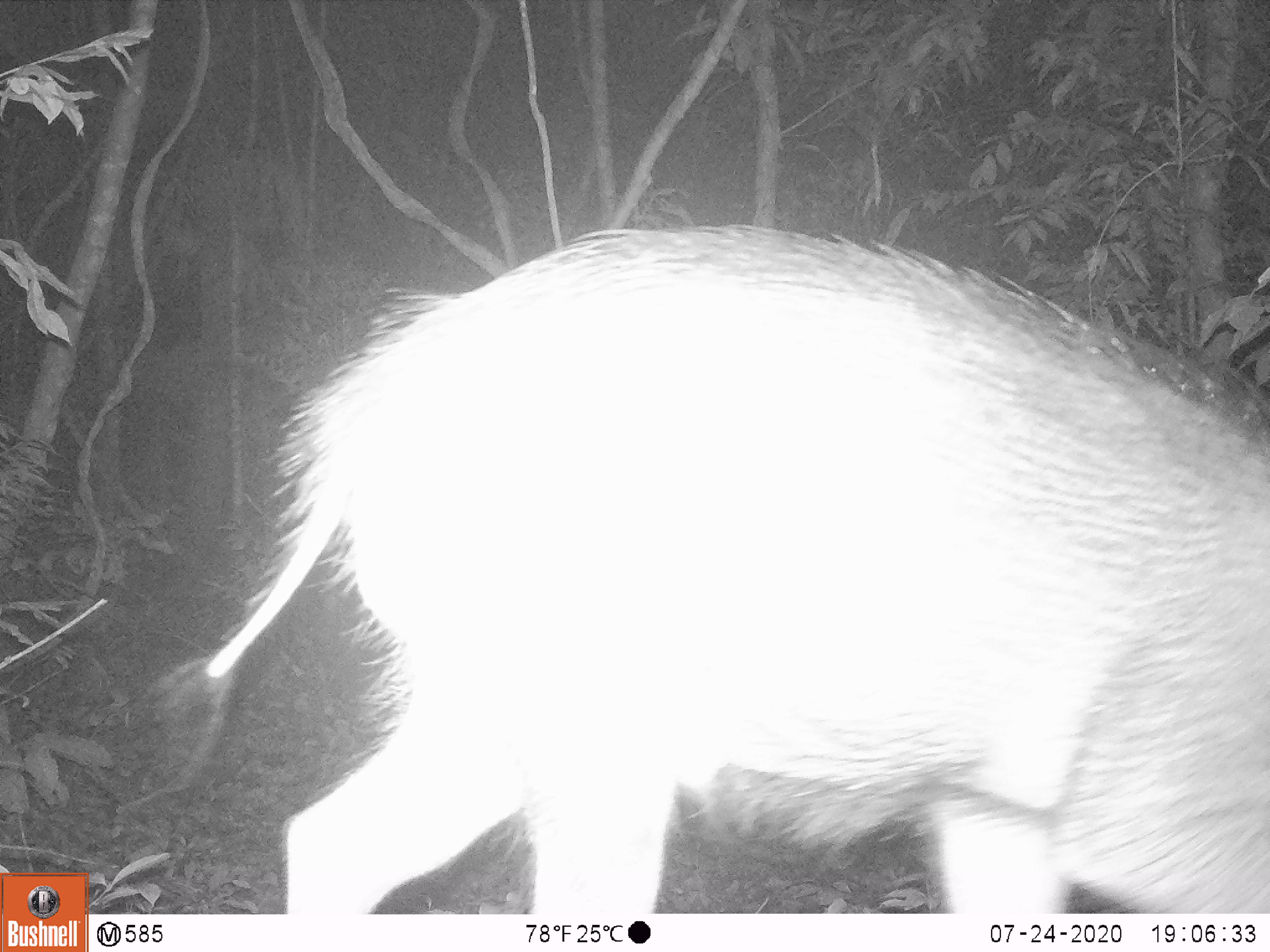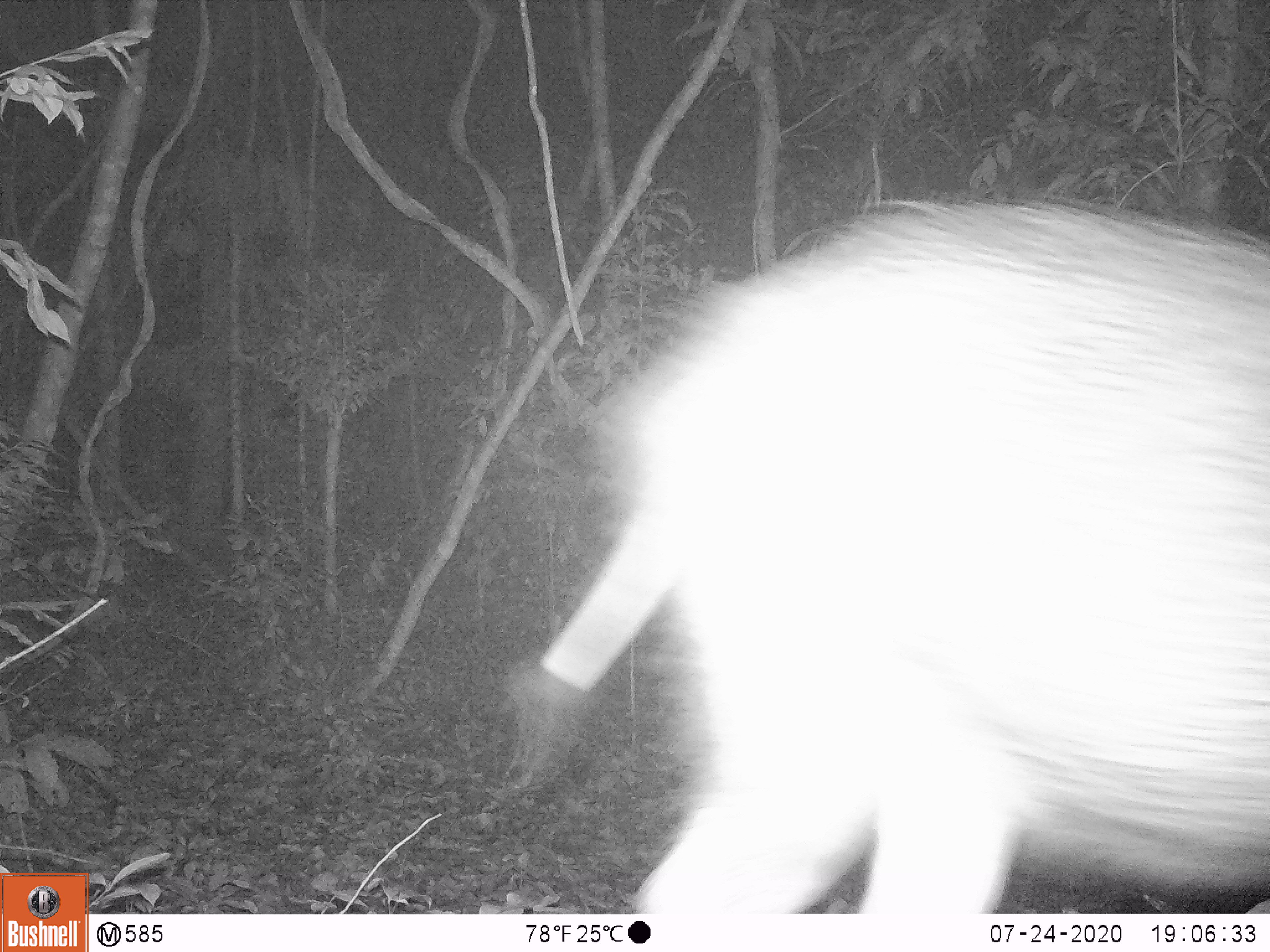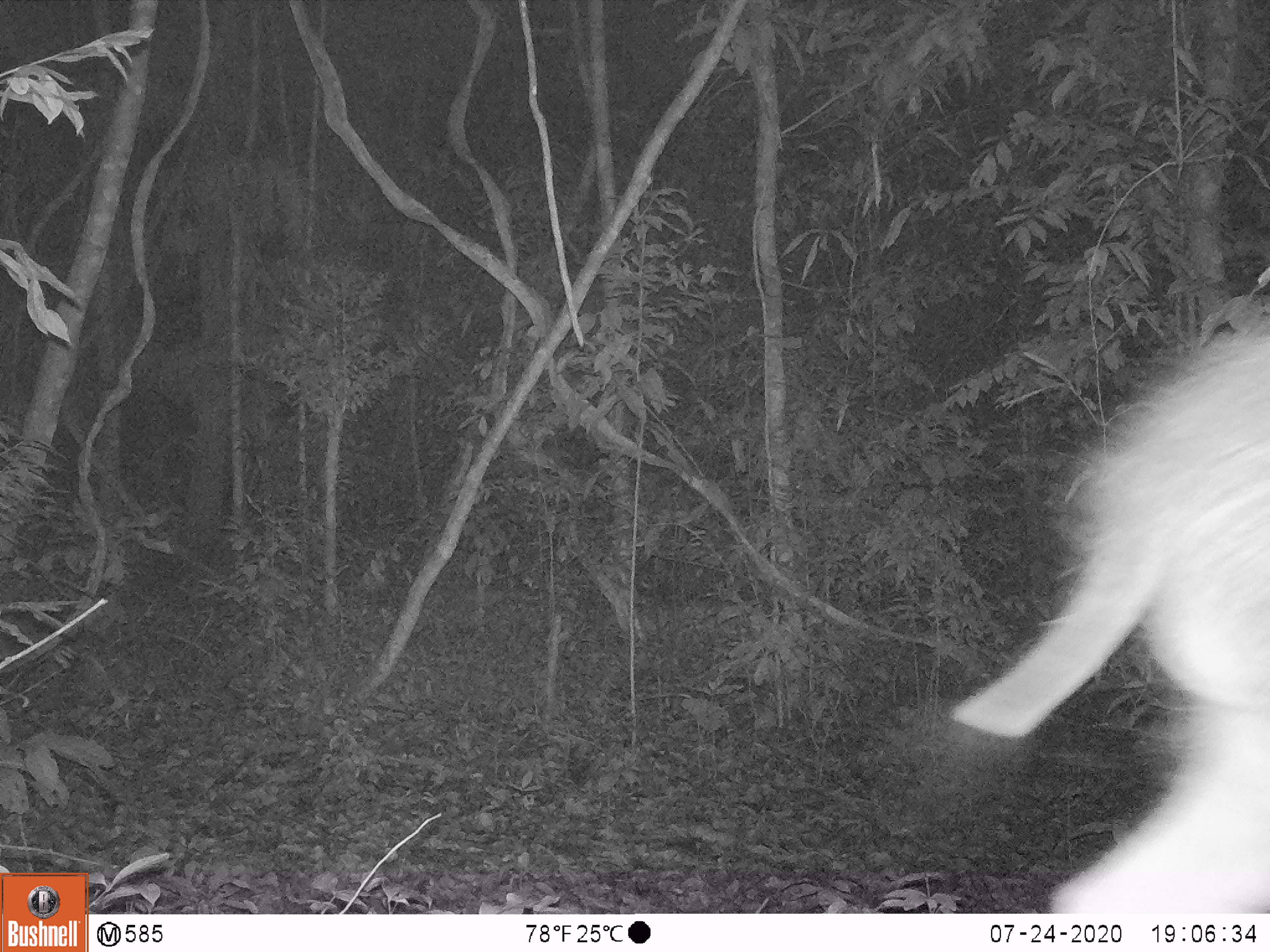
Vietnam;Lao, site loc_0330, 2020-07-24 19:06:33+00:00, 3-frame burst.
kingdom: Animalia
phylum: Chordata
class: Mammalia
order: Artiodactyla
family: Suidae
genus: Sus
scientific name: Sus scrofa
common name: eurasian wild pig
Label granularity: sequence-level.